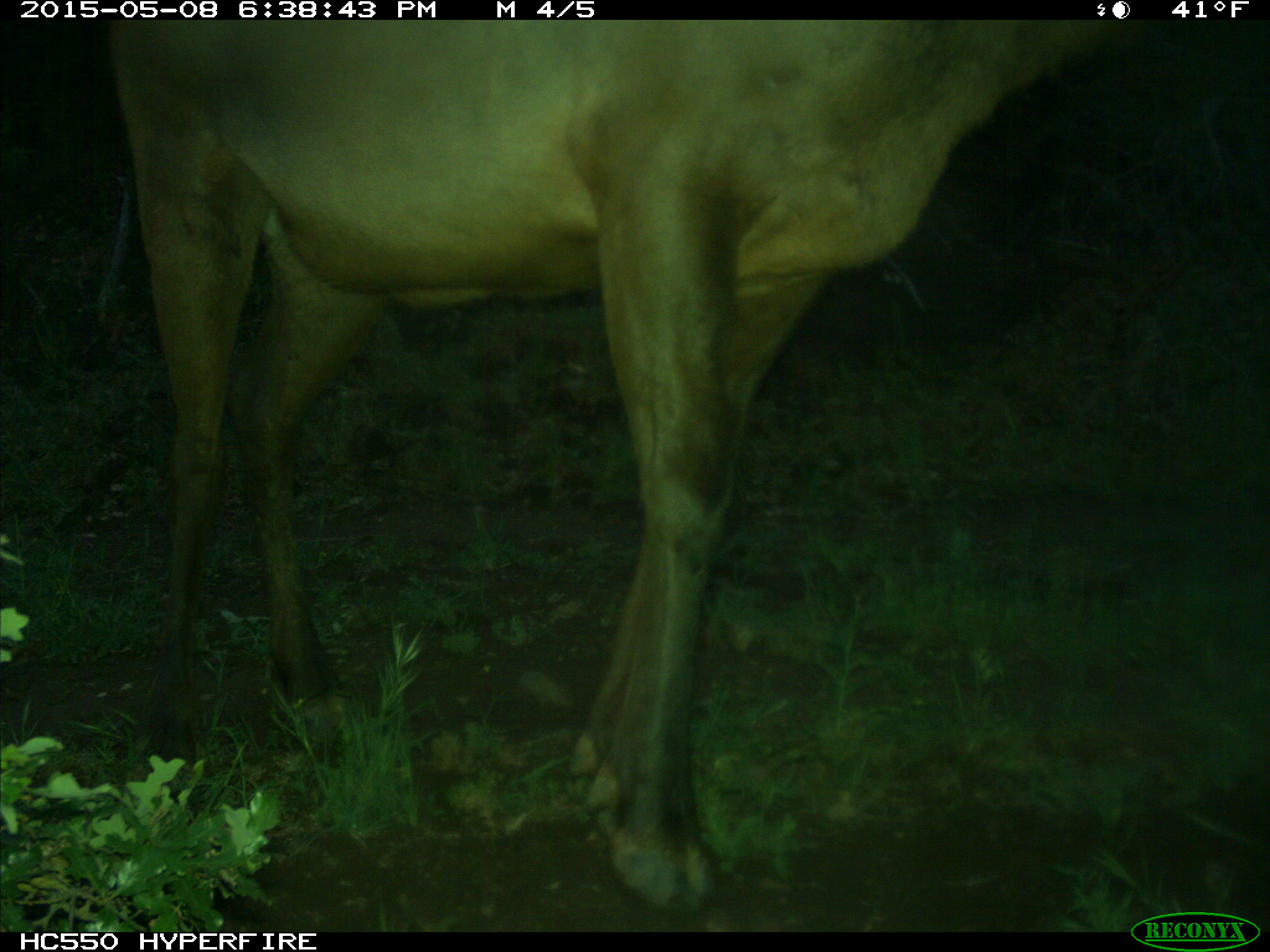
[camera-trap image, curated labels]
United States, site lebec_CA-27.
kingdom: Animalia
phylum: Chordata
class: Mammalia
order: Artiodactyla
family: Cervidae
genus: Cervus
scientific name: Cervus canadensis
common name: elk